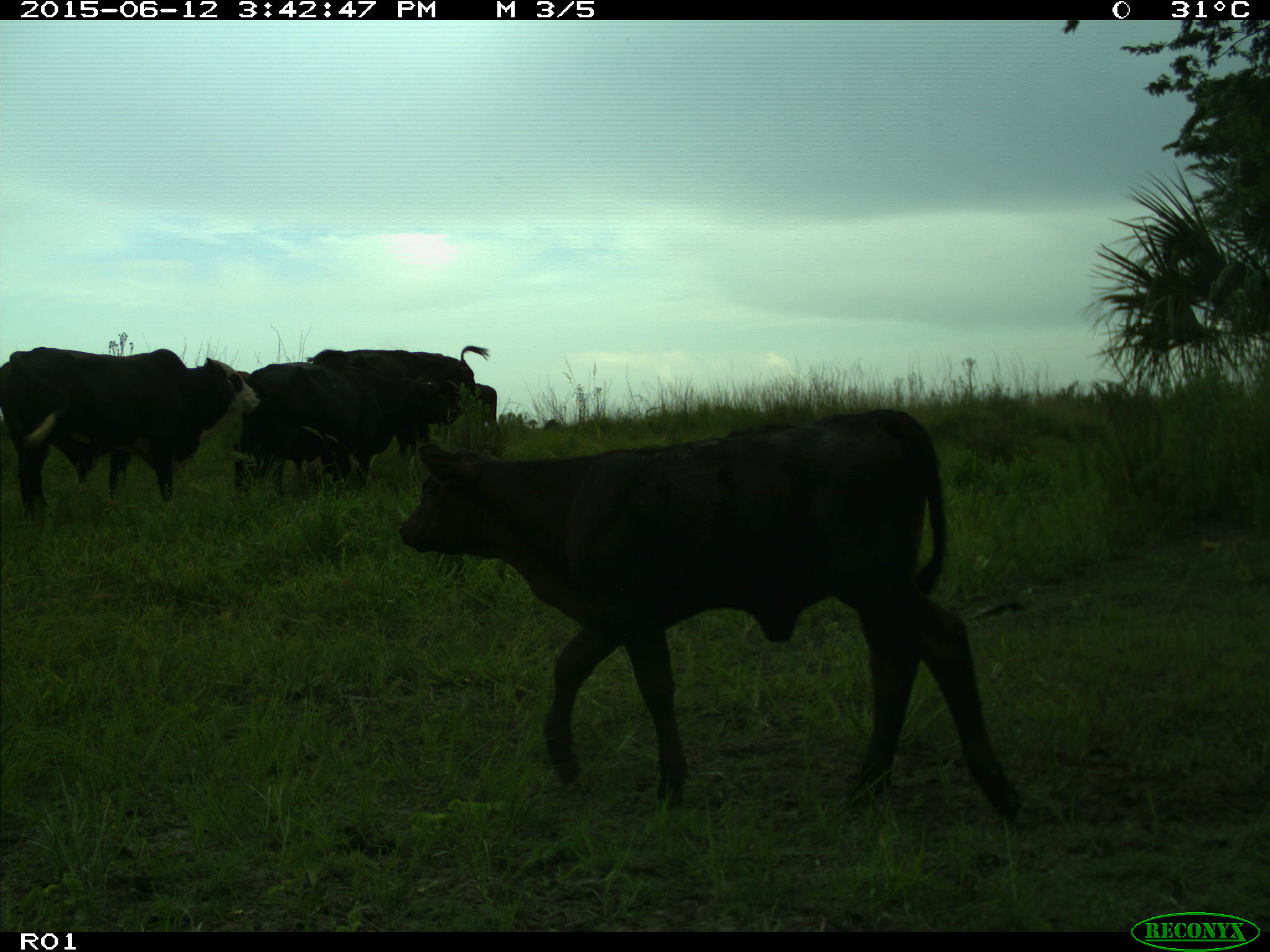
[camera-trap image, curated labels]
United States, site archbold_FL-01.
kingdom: Animalia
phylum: Chordata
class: Mammalia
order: Artiodactyla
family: Bovidae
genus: Bos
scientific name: Bos taurus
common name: domestic cow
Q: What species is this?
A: Bos taurus (domestic cow).